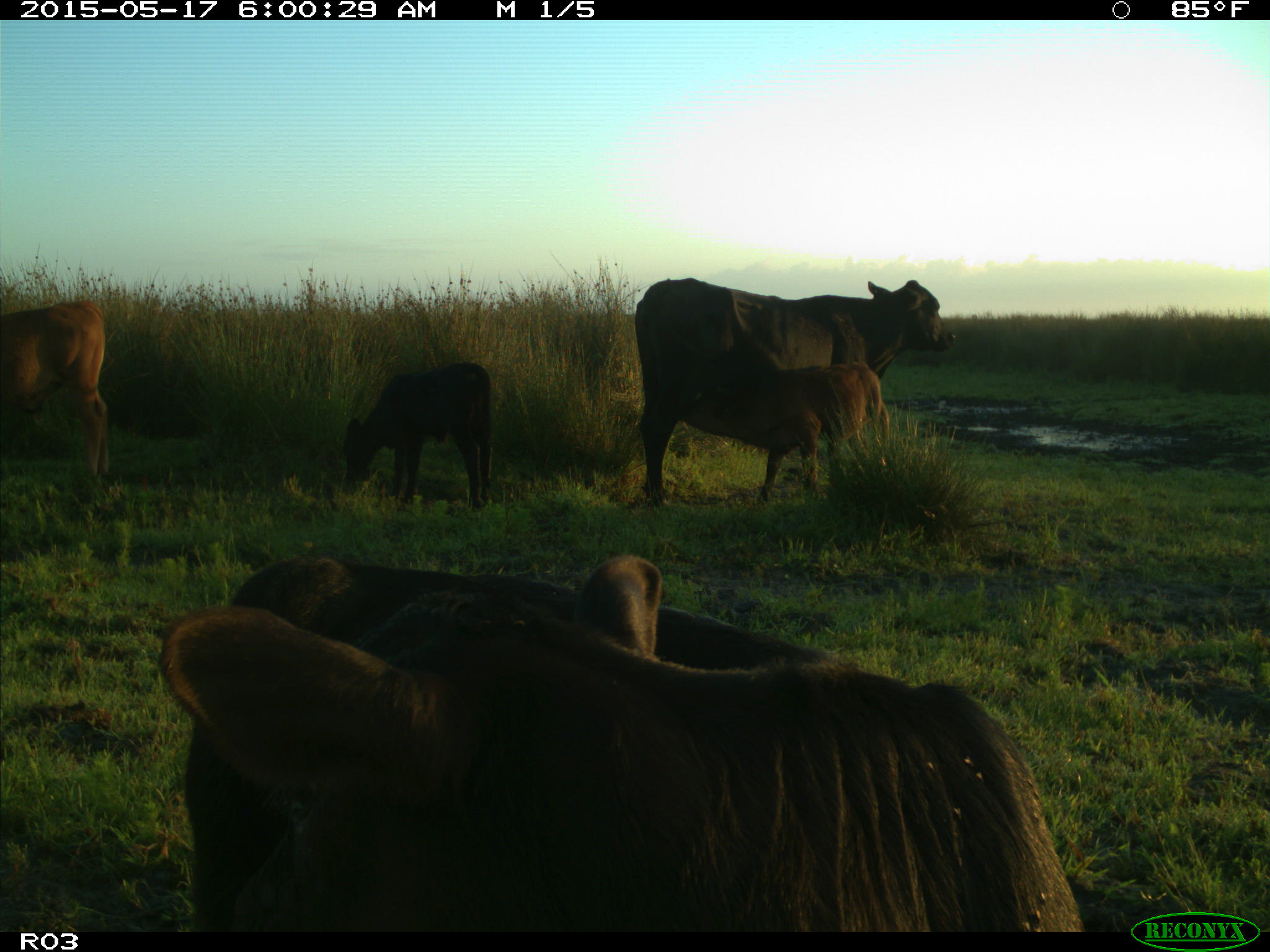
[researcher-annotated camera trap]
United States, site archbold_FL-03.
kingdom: Animalia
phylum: Chordata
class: Mammalia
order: Artiodactyla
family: Bovidae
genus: Bos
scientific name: Bos taurus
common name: domestic cow